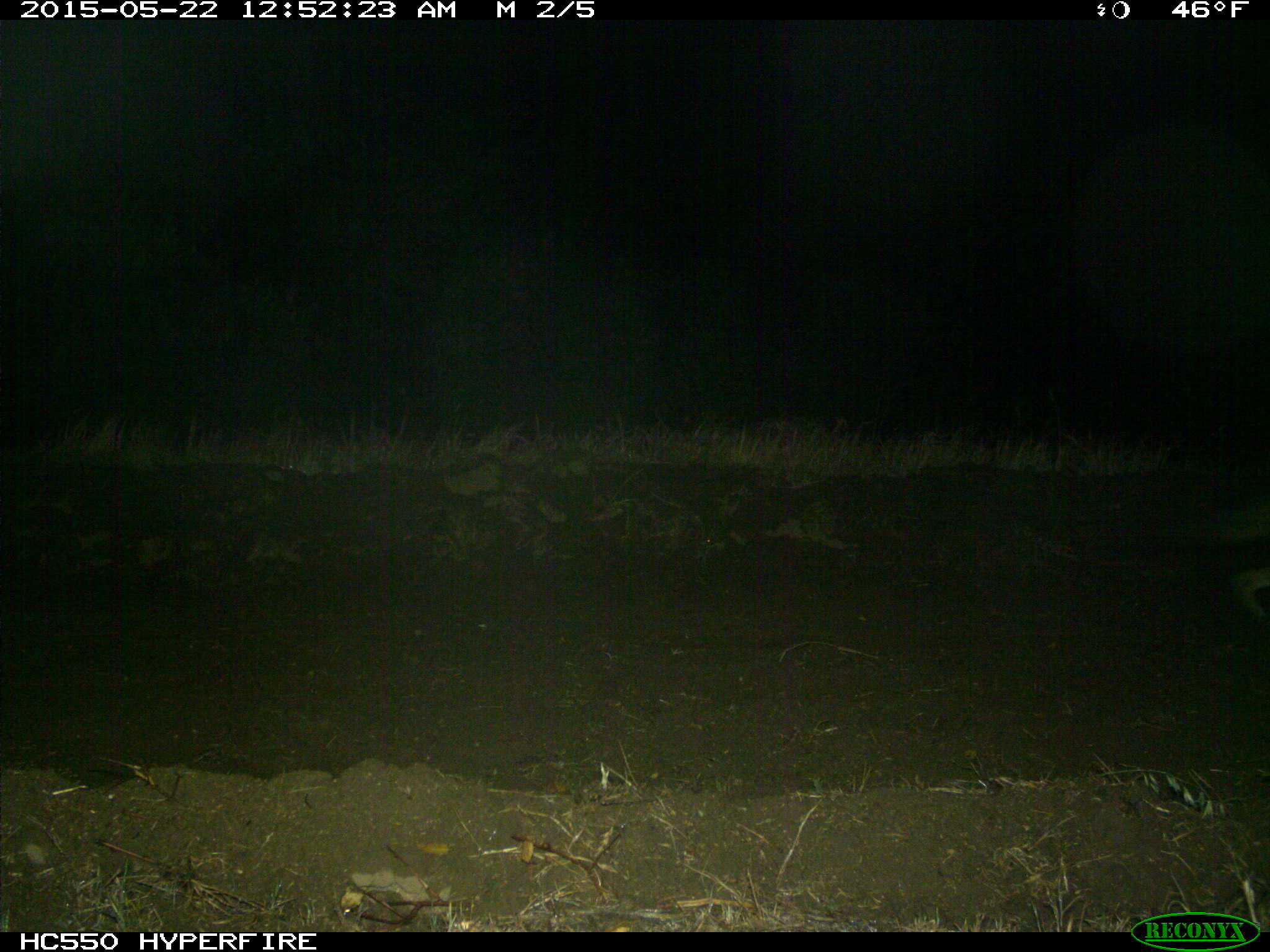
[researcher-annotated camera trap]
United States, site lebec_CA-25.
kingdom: Animalia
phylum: Chordata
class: Mammalia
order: Carnivora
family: Canidae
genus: Canis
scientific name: Canis latrans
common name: coyote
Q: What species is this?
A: Canis latrans (coyote).